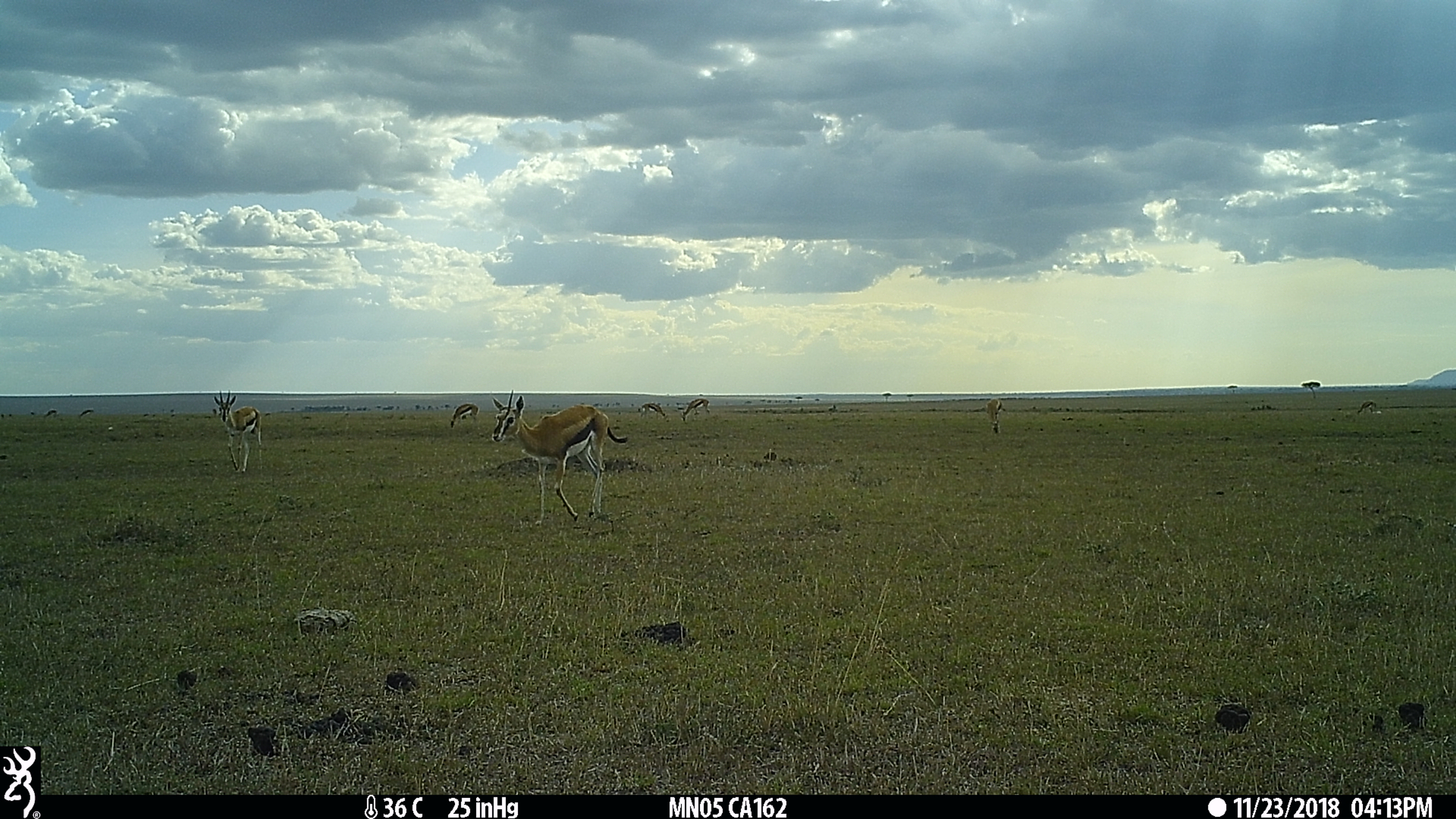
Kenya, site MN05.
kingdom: Animalia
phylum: Chordata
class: Mammalia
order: Artiodactyla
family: Bovidae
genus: Eudorcas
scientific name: Eudorcas thomsonii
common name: thomon's gazelle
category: gazelle thomsons